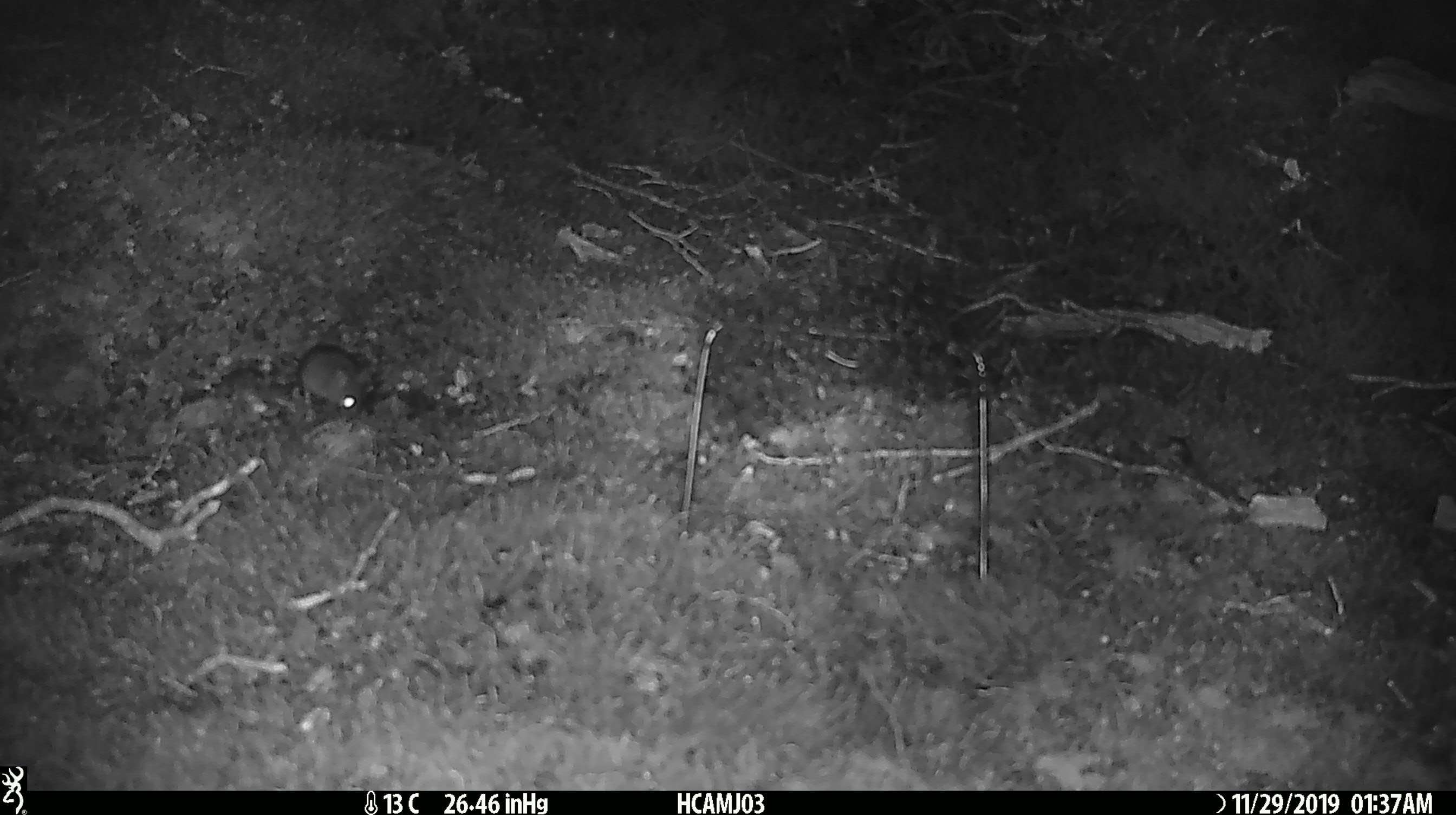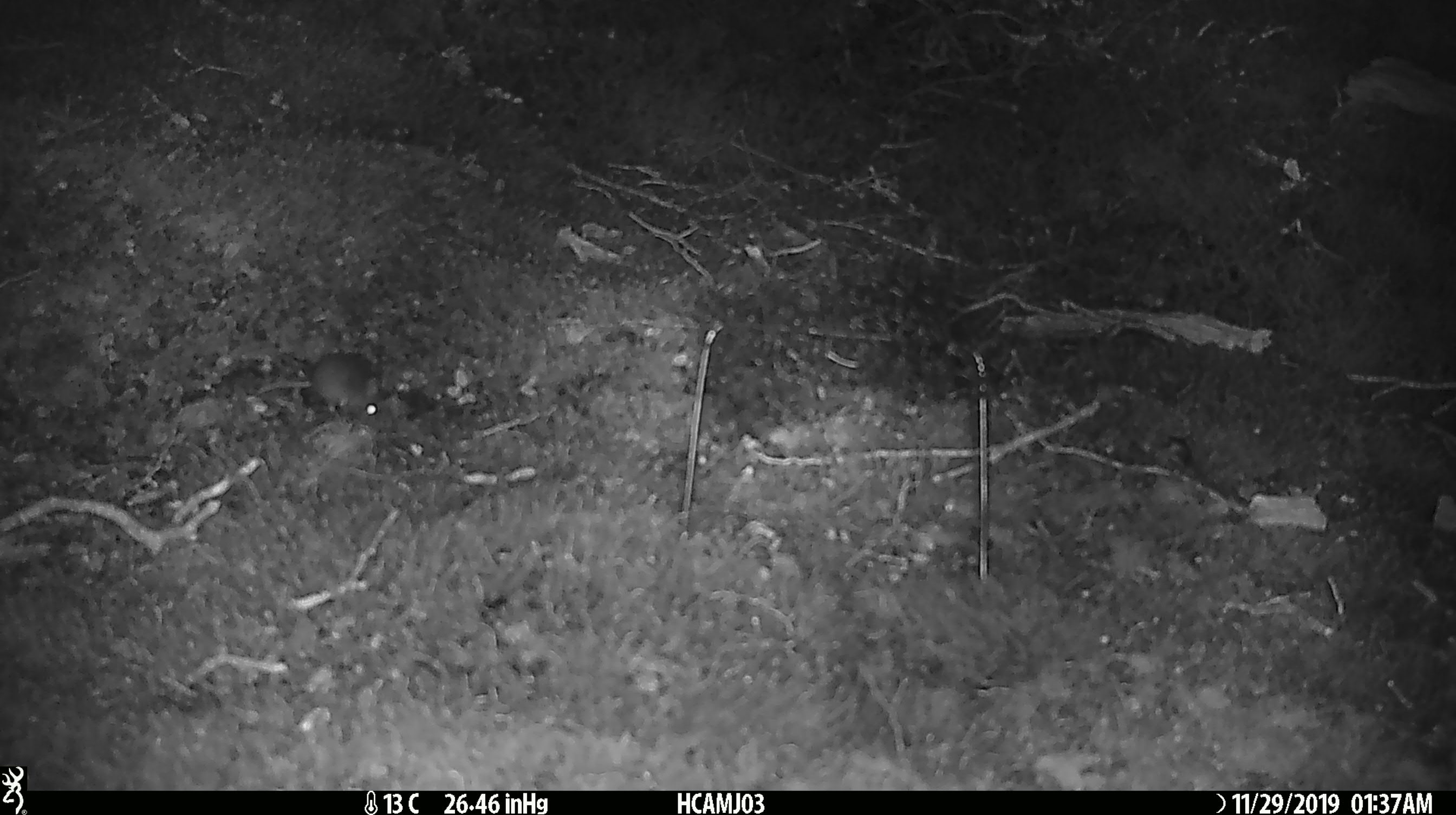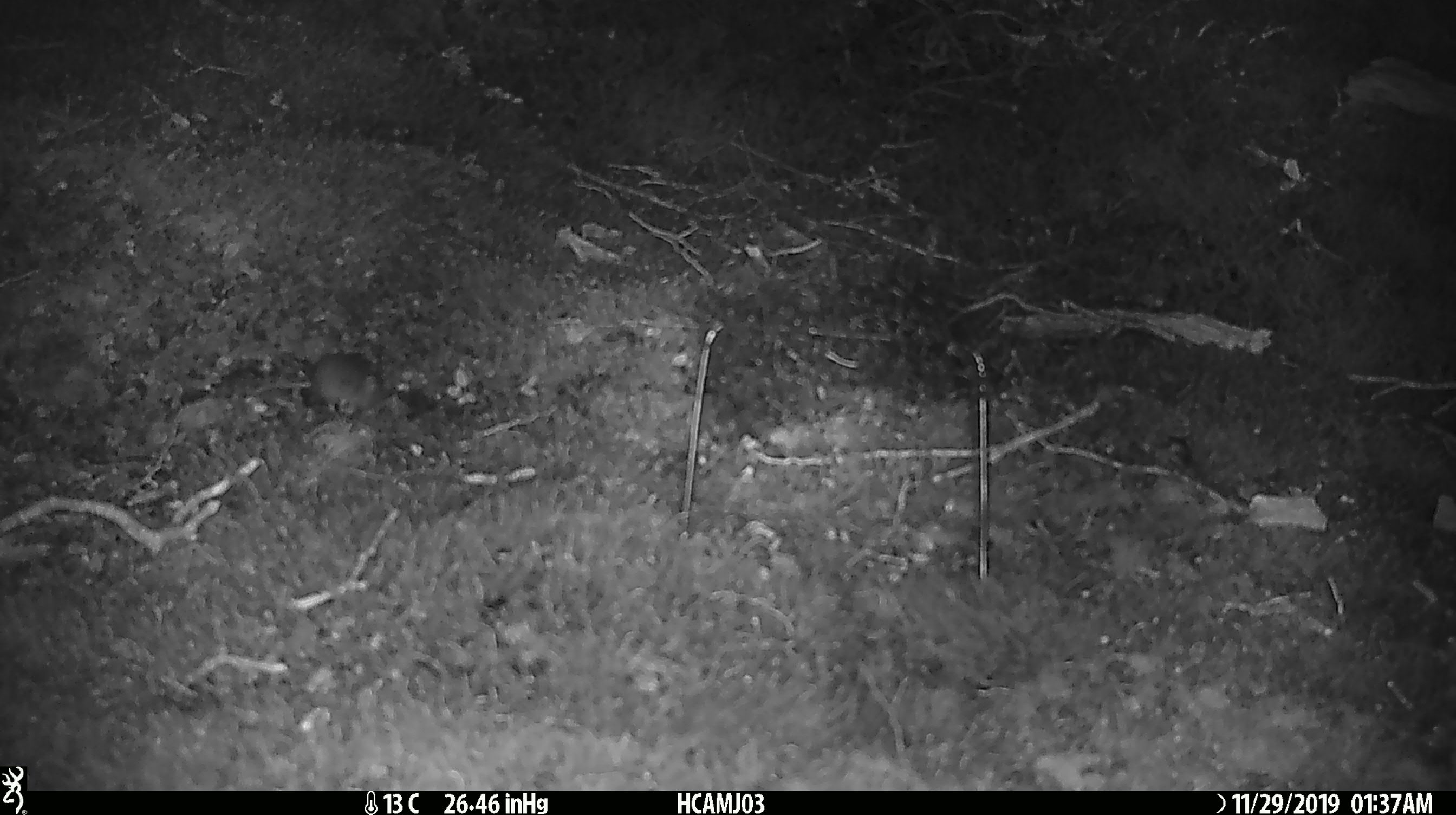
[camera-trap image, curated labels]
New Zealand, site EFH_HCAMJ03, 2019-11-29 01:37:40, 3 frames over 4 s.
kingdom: Animalia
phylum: Chordata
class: Mammalia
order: Rodentia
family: Muridae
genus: Mus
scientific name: Mus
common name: mouse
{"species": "mouse (Mus)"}